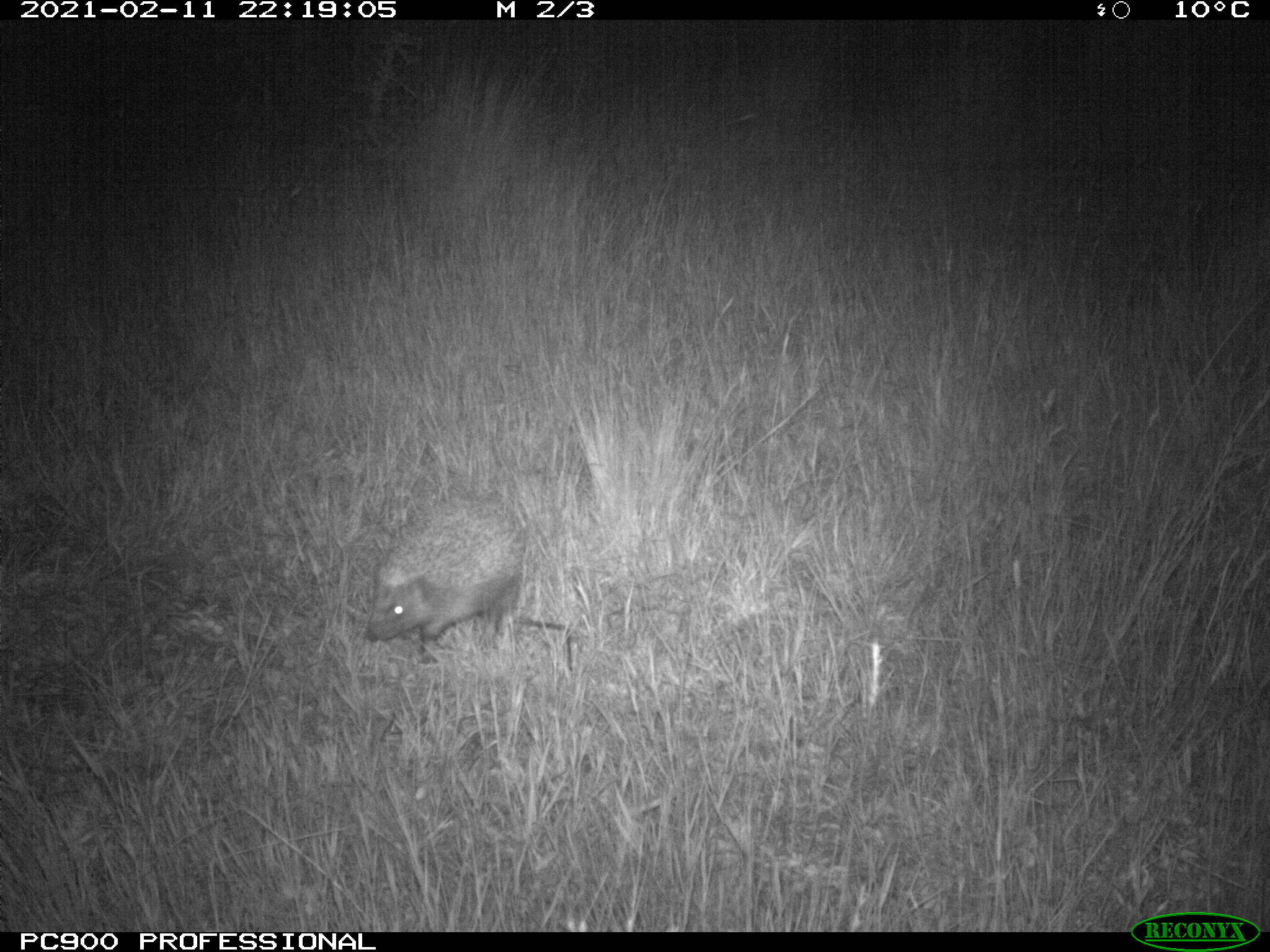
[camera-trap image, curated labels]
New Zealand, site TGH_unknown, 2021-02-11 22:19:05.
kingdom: Animalia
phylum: Chordata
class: Mammalia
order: Eulipotyphla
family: Erinaceidae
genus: Erinaceus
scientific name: Erinaceus europaeus europaeus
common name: european hedgehog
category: hedgehog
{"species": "hedgehog (european hedgehog) (Erinaceus europaeus europaeus)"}